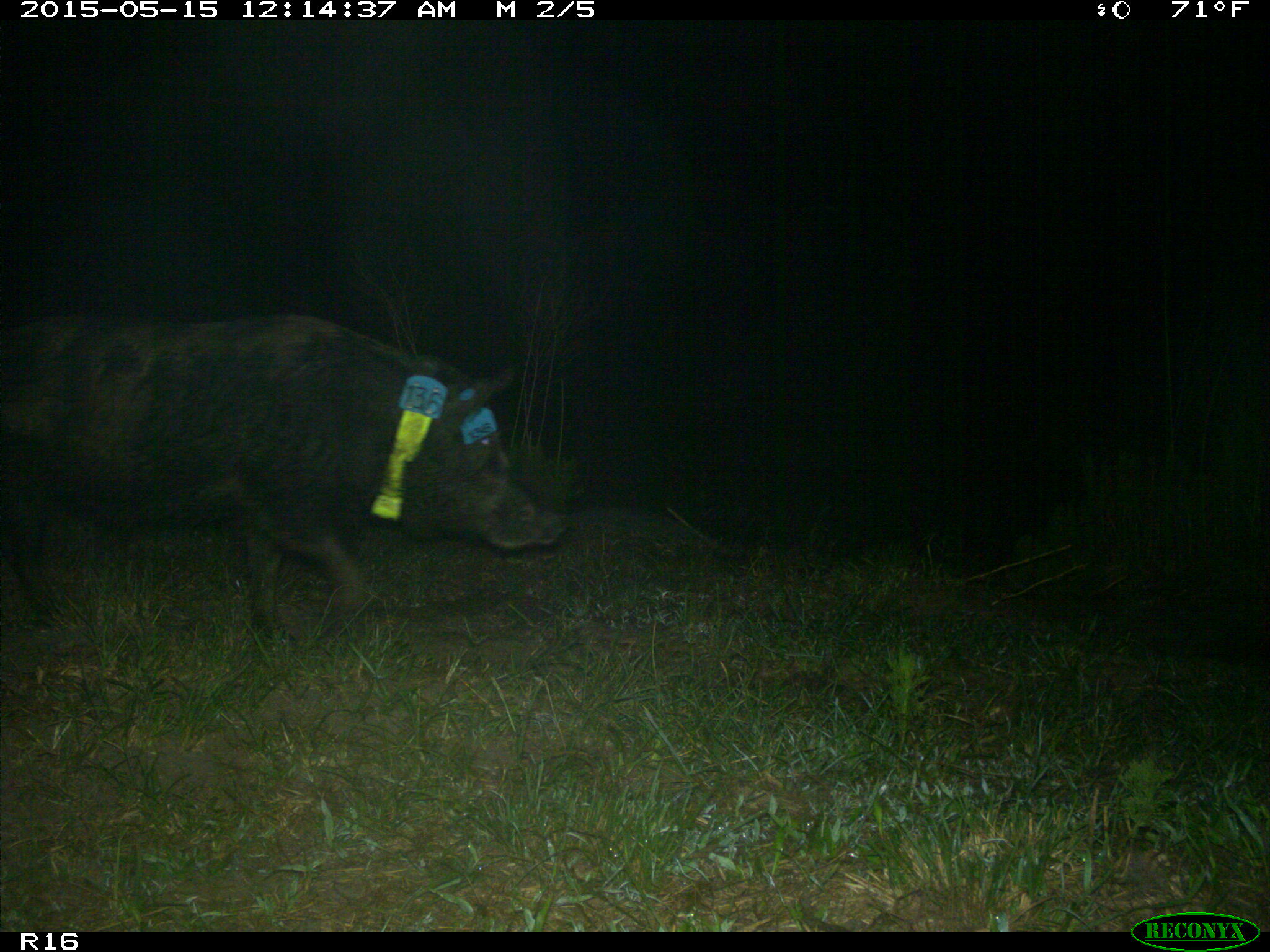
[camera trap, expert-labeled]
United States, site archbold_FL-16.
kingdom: Animalia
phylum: Chordata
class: Mammalia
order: Artiodactyla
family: Suidae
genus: Sus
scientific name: Sus scrofa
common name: wild boar